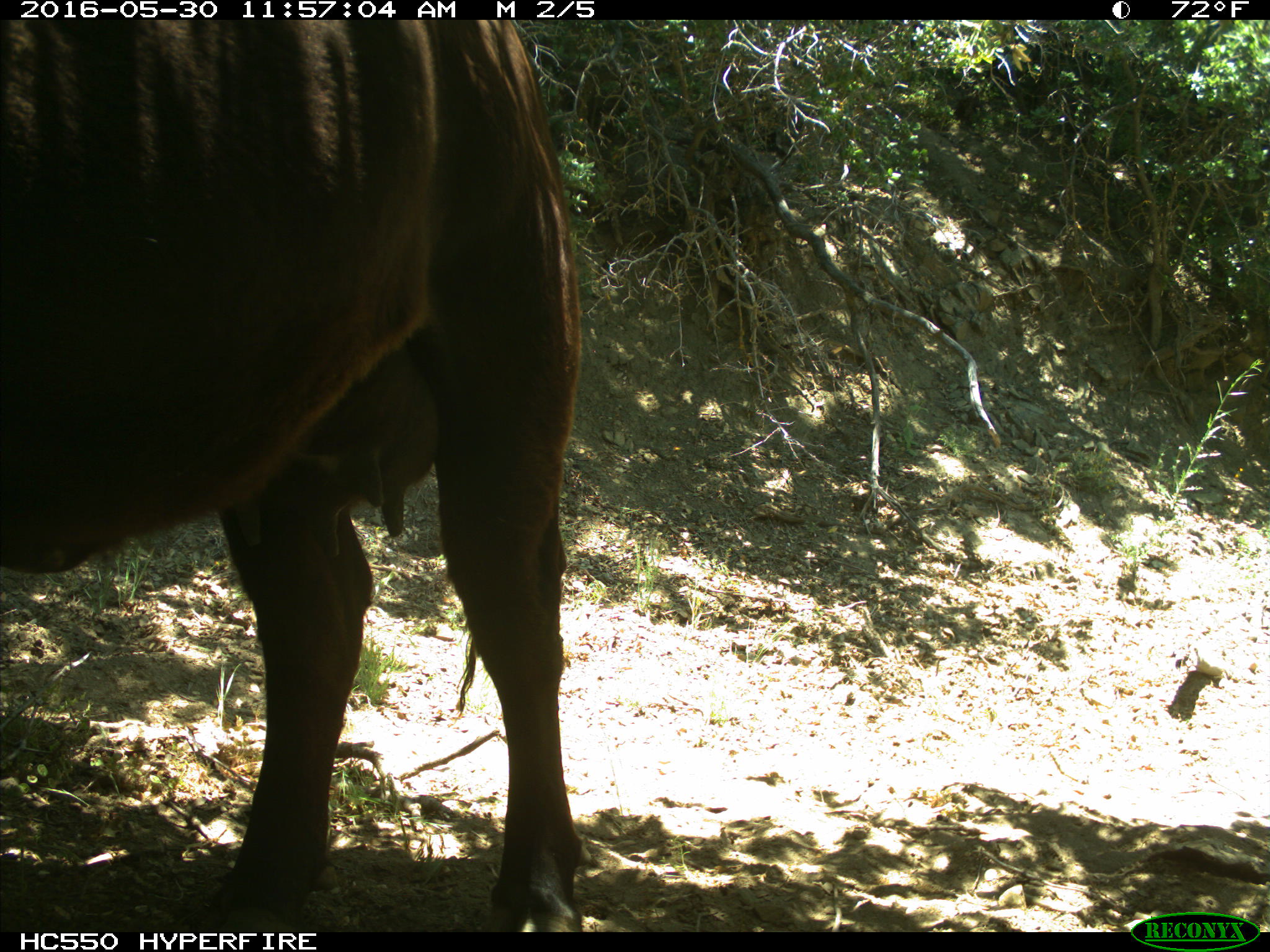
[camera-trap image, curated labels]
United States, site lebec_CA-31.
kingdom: Animalia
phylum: Chordata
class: Mammalia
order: Artiodactyla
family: Bovidae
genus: Bos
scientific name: Bos taurus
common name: domestic cow